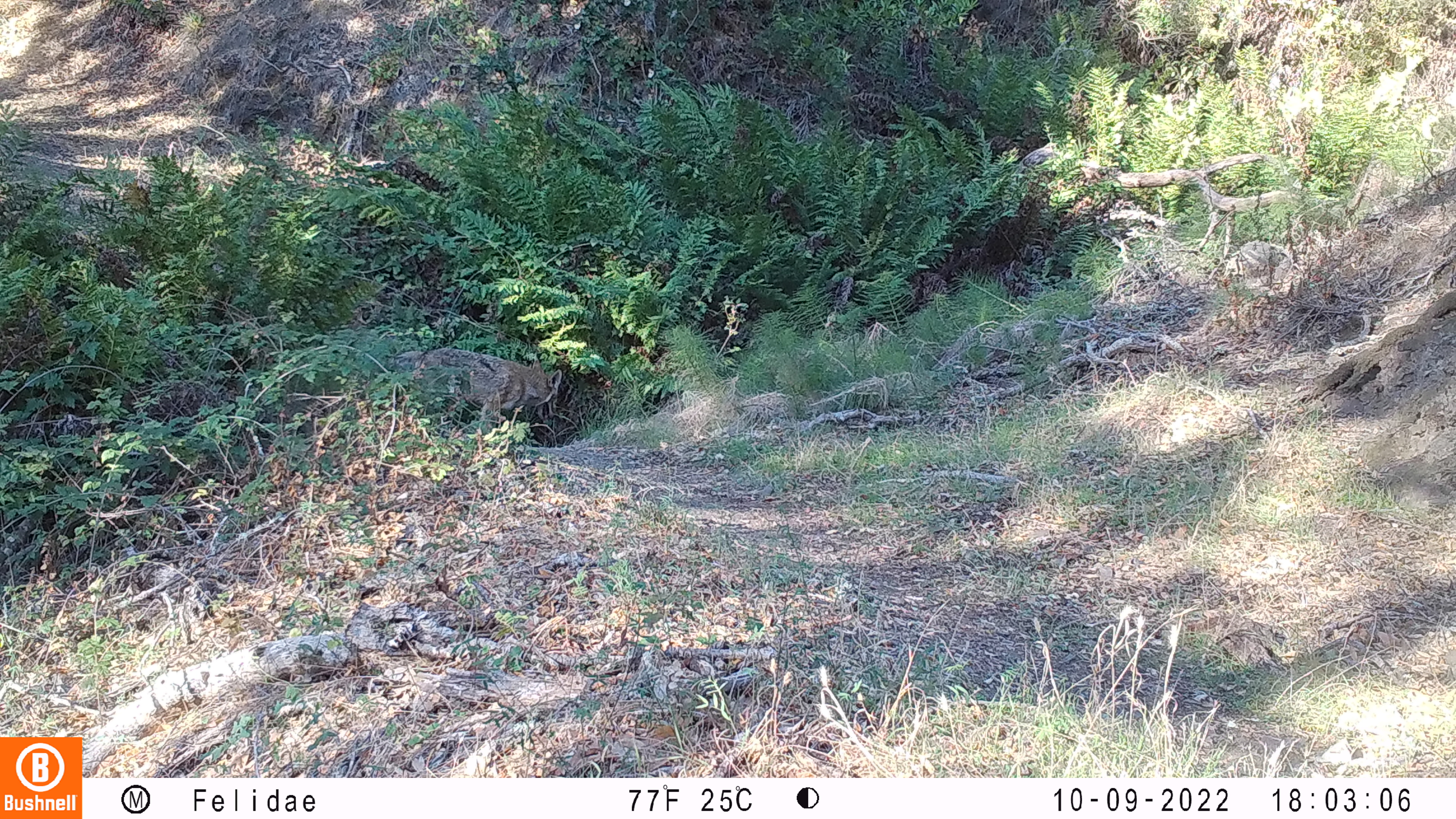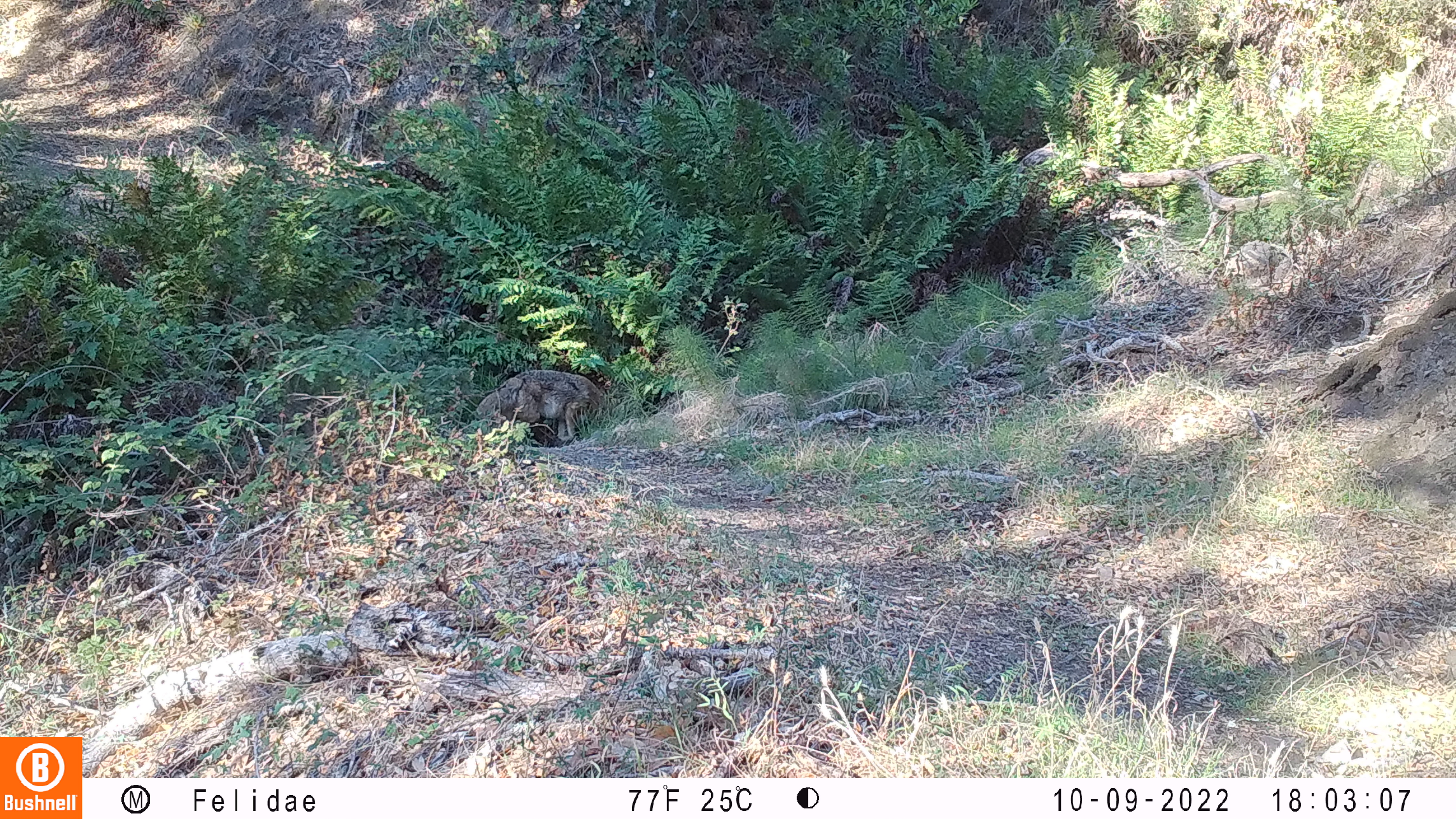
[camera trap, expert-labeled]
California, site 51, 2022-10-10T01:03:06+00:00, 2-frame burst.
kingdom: Animalia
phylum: Chordata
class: Mammalia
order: Carnivora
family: Canidae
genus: Canis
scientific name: Canis latrans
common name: coyote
Coyote (Canis latrans).